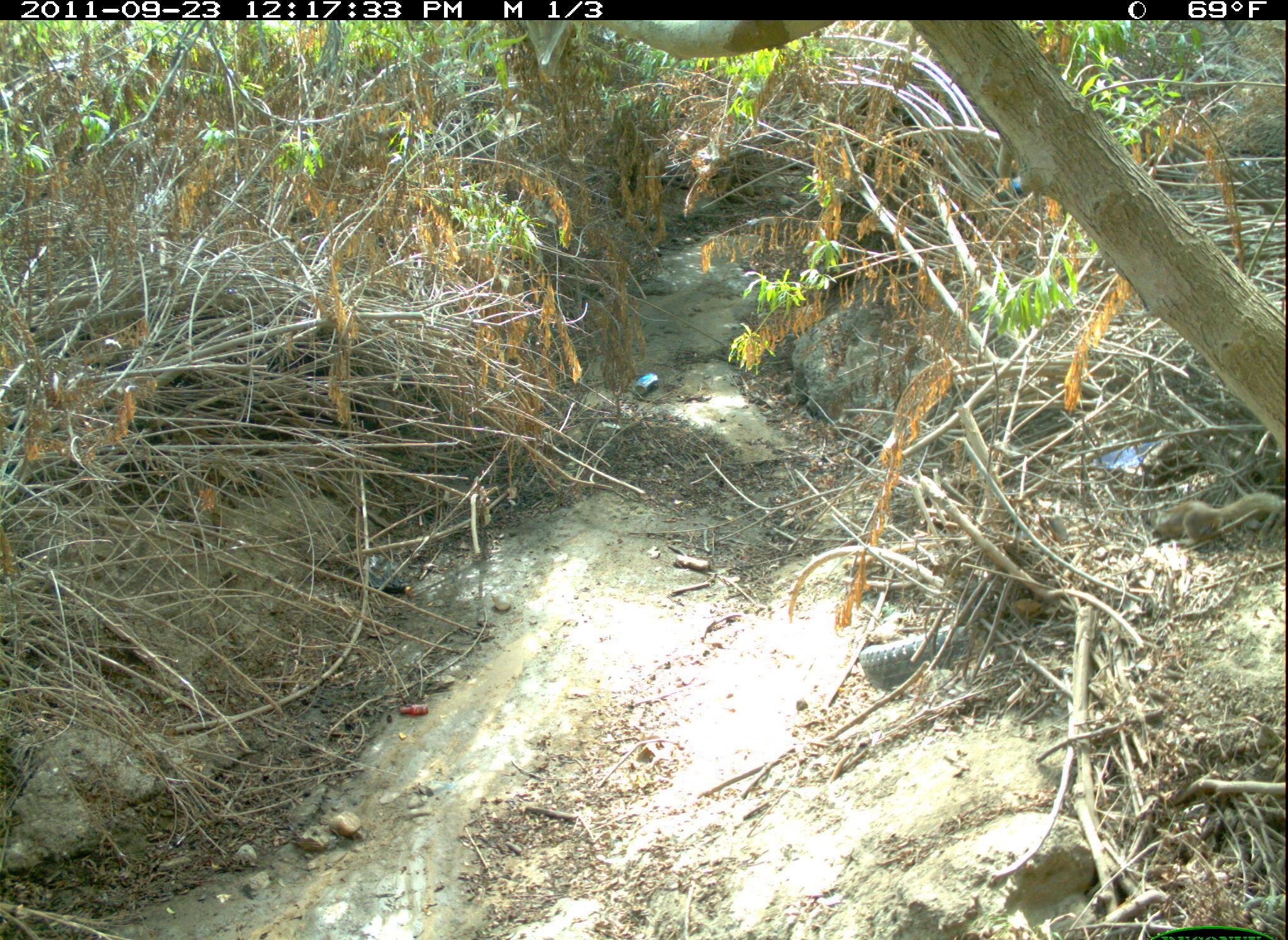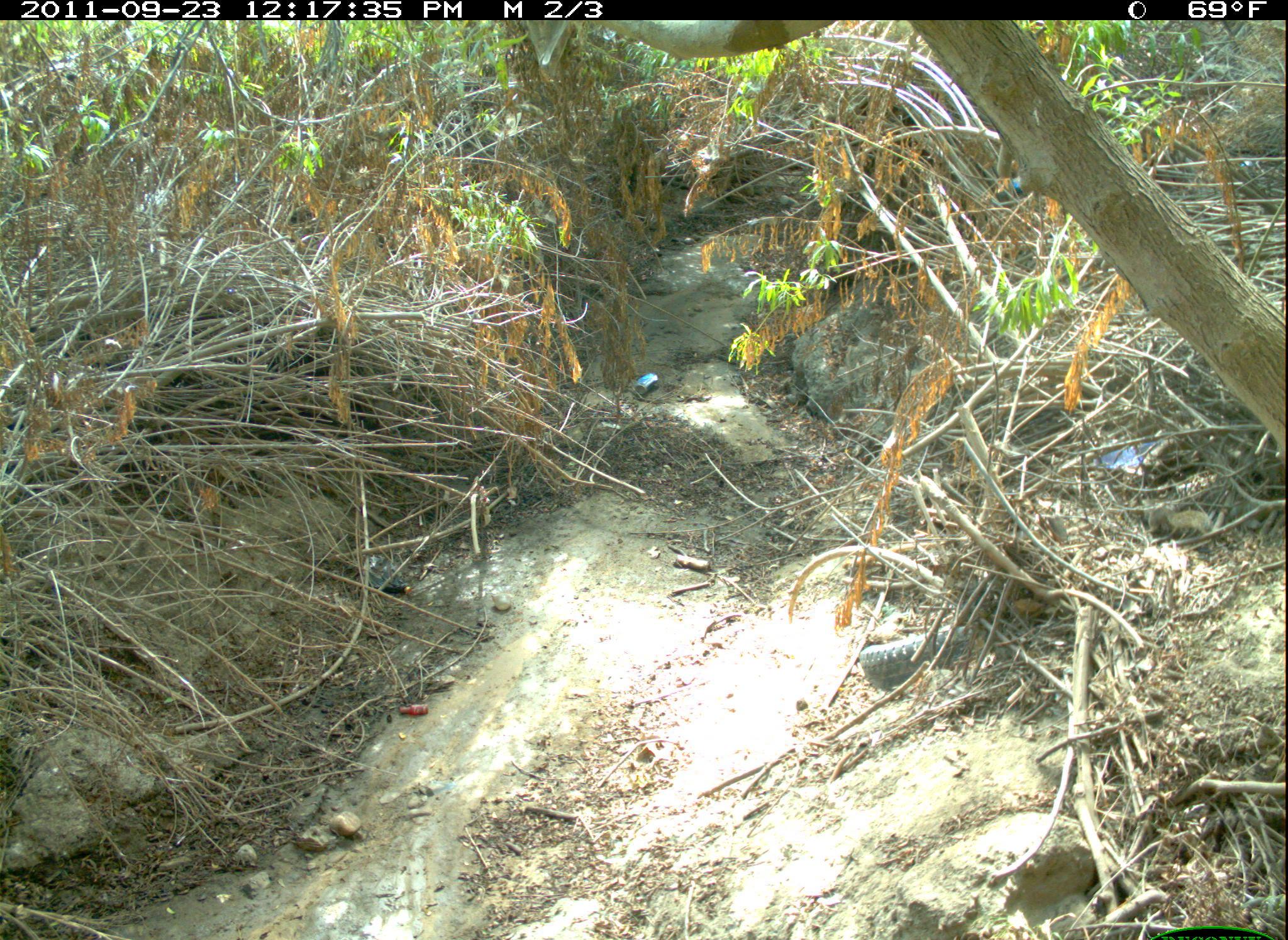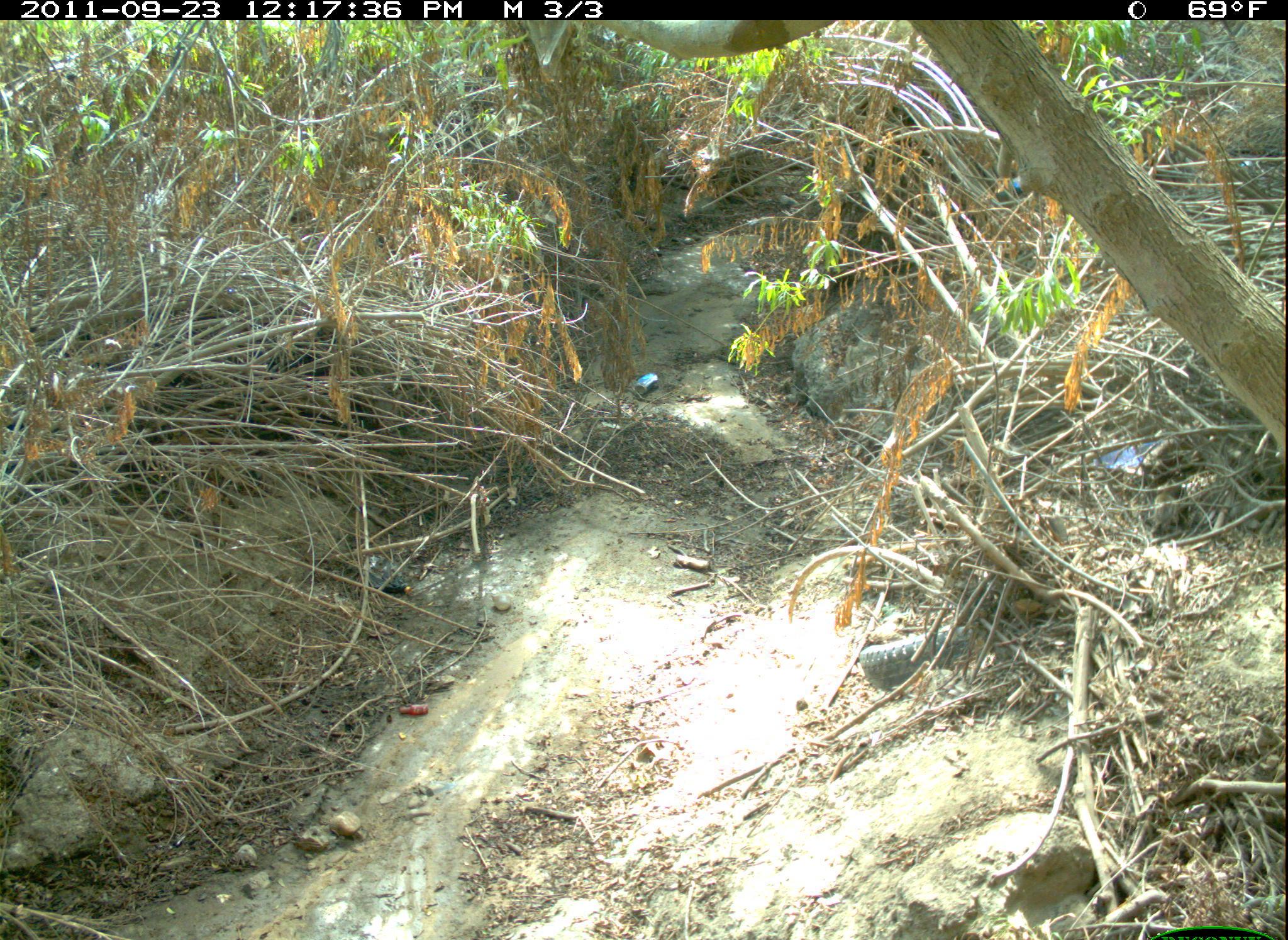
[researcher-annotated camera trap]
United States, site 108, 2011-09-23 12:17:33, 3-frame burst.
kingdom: Animalia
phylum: Chordata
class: Mammalia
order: Rodentia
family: Sciuridae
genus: Sciurus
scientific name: Sciurus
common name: squirrel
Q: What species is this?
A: Squirrel (Sciurus).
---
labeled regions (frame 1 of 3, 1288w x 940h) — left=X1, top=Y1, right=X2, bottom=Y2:
squirrel: left=1153, top=477, right=1284, bottom=540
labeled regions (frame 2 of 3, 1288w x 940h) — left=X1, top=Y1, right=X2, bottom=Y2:
squirrel: left=1135, top=489, right=1217, bottom=548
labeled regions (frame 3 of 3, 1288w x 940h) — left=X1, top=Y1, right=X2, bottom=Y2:
squirrel: left=1150, top=488, right=1183, bottom=534